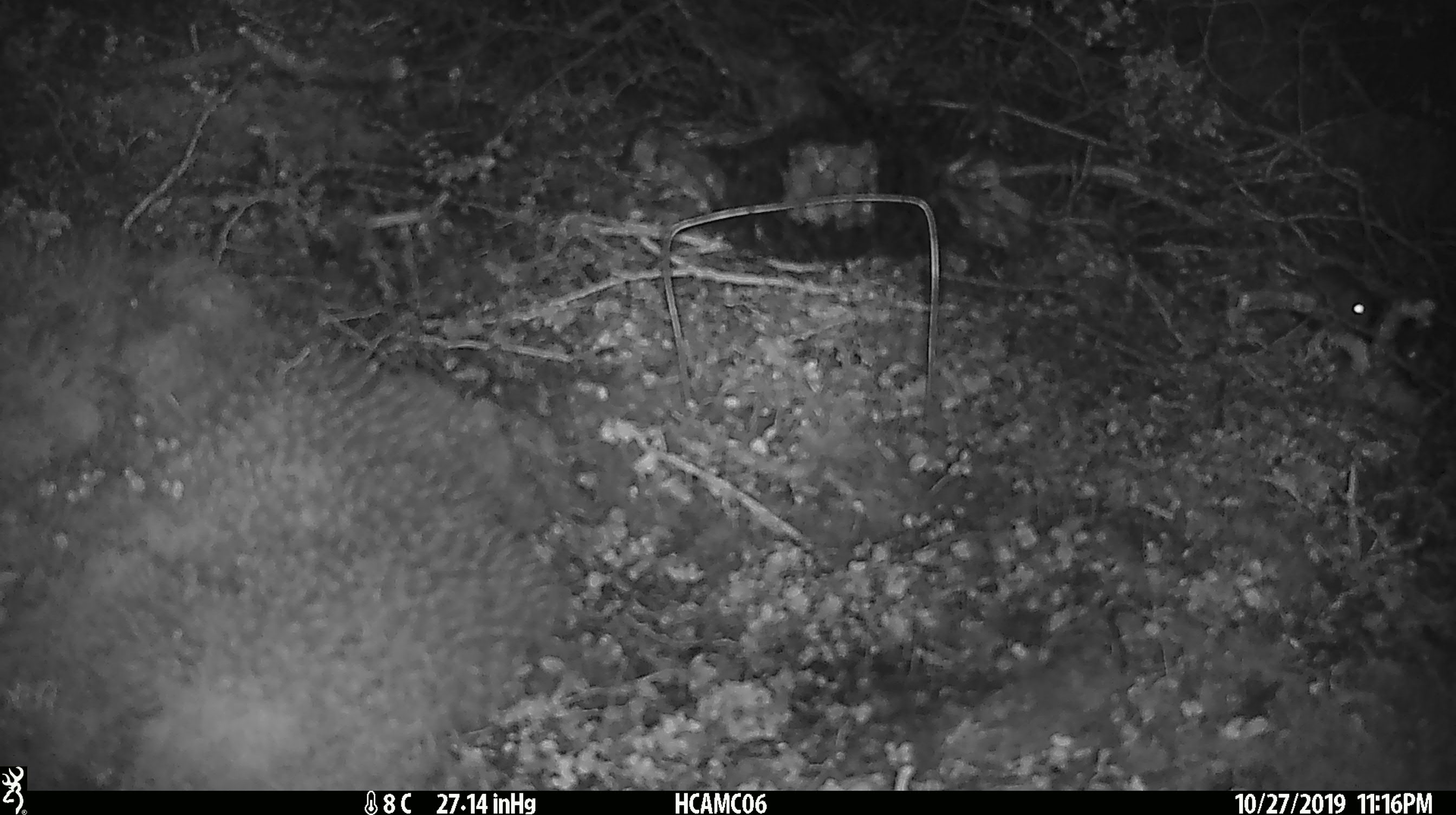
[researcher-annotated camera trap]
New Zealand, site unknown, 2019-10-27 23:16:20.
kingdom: Animalia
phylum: Chordata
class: Mammalia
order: Rodentia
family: Muridae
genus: Mus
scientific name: Mus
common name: mouse